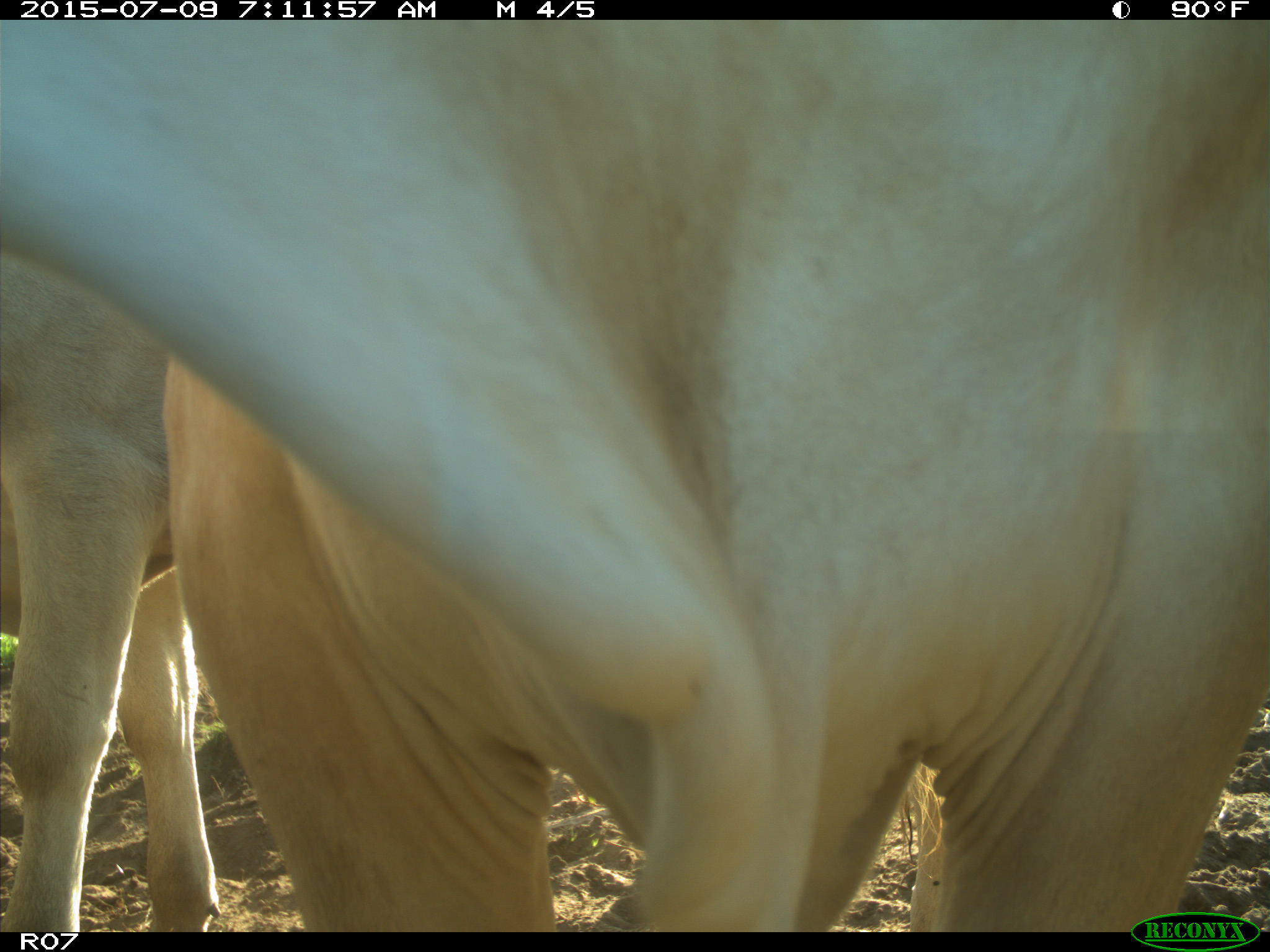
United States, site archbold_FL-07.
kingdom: Animalia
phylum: Chordata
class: Mammalia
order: Artiodactyla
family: Bovidae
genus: Bos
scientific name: Bos taurus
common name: domestic cow